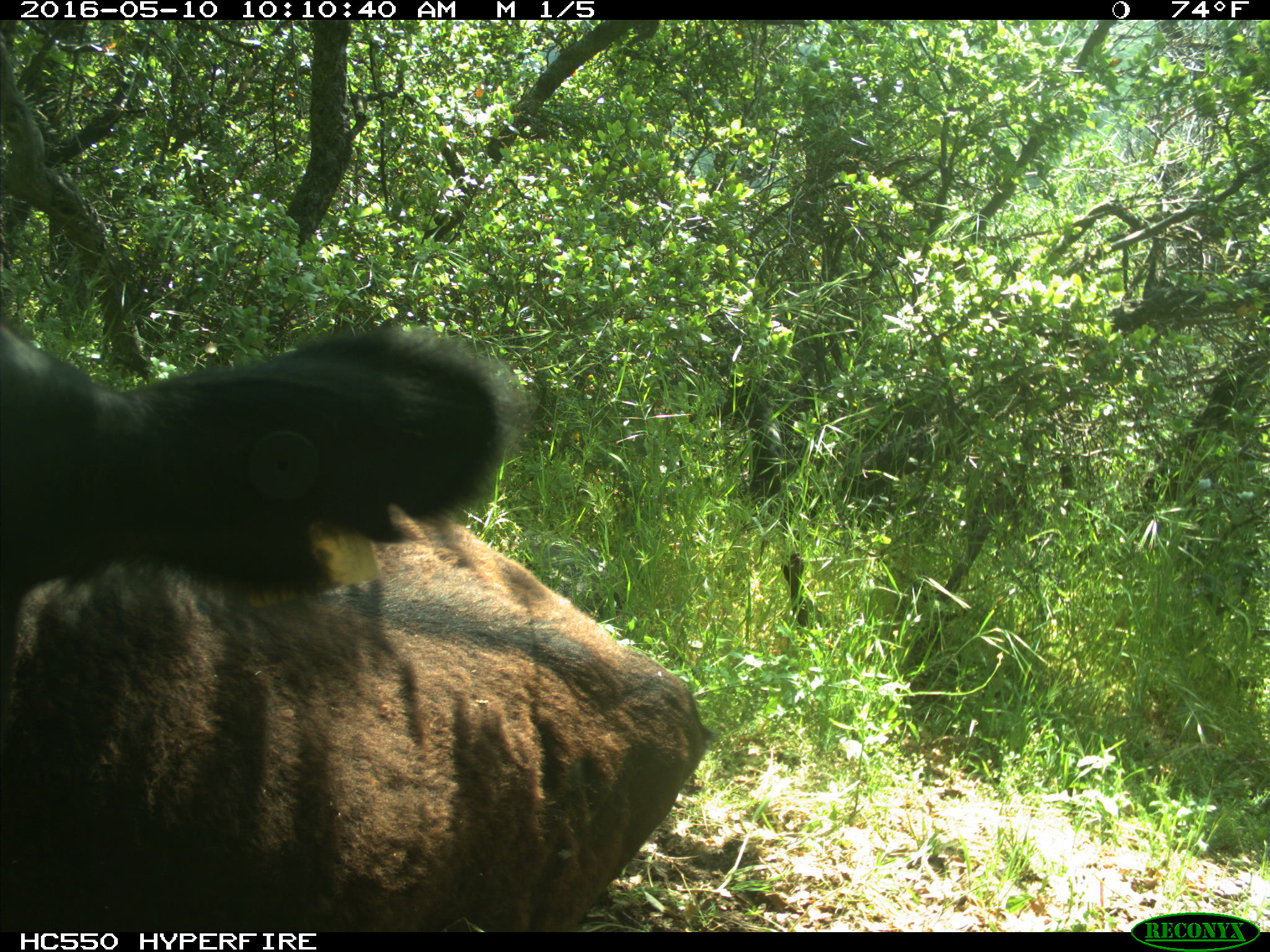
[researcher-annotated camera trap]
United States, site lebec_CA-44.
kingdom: Animalia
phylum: Chordata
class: Mammalia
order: Artiodactyla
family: Bovidae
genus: Bos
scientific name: Bos taurus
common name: domestic cow